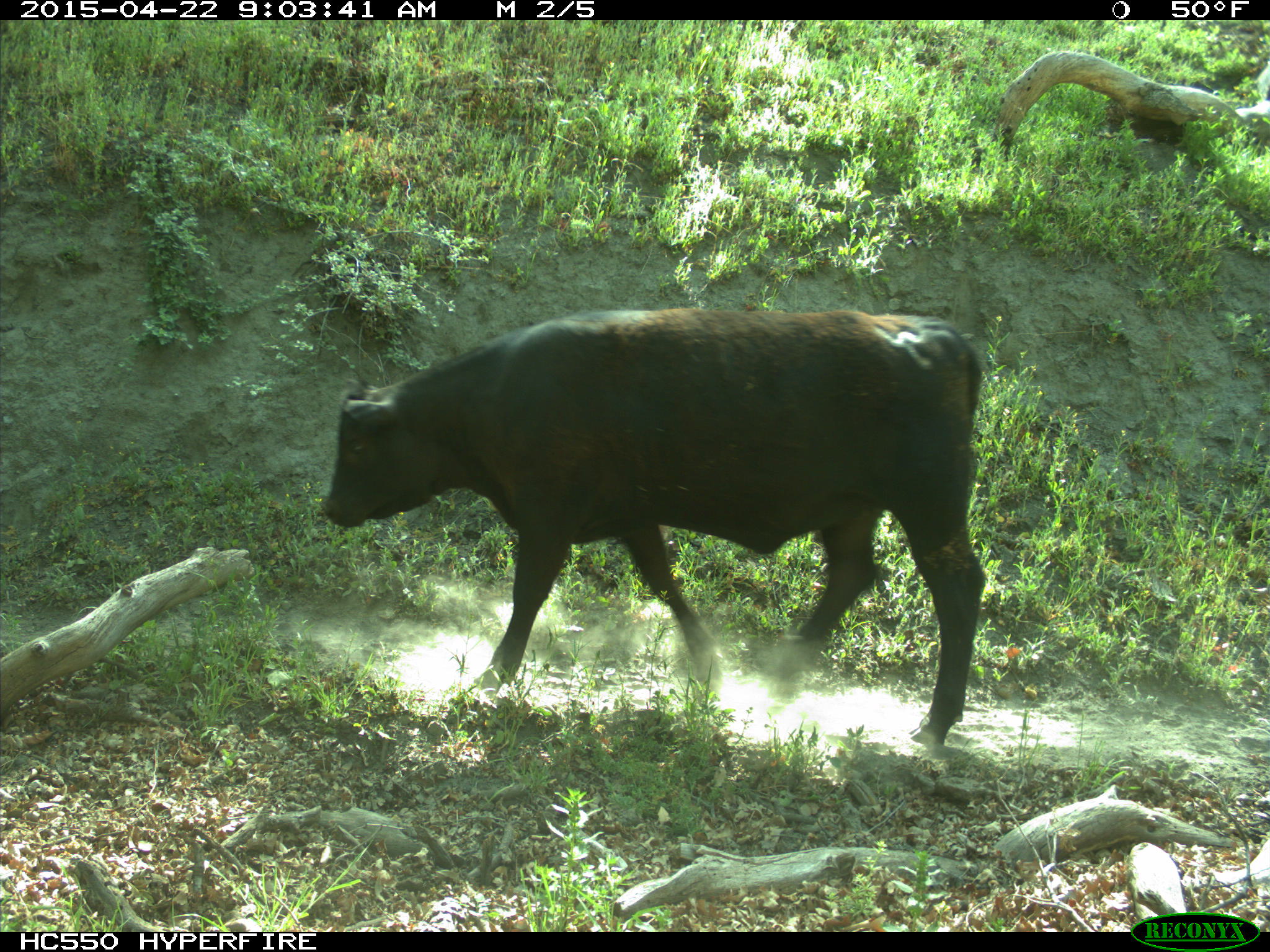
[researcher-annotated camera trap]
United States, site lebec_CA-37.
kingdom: Animalia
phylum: Chordata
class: Mammalia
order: Artiodactyla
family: Bovidae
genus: Bos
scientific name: Bos taurus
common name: domestic cow